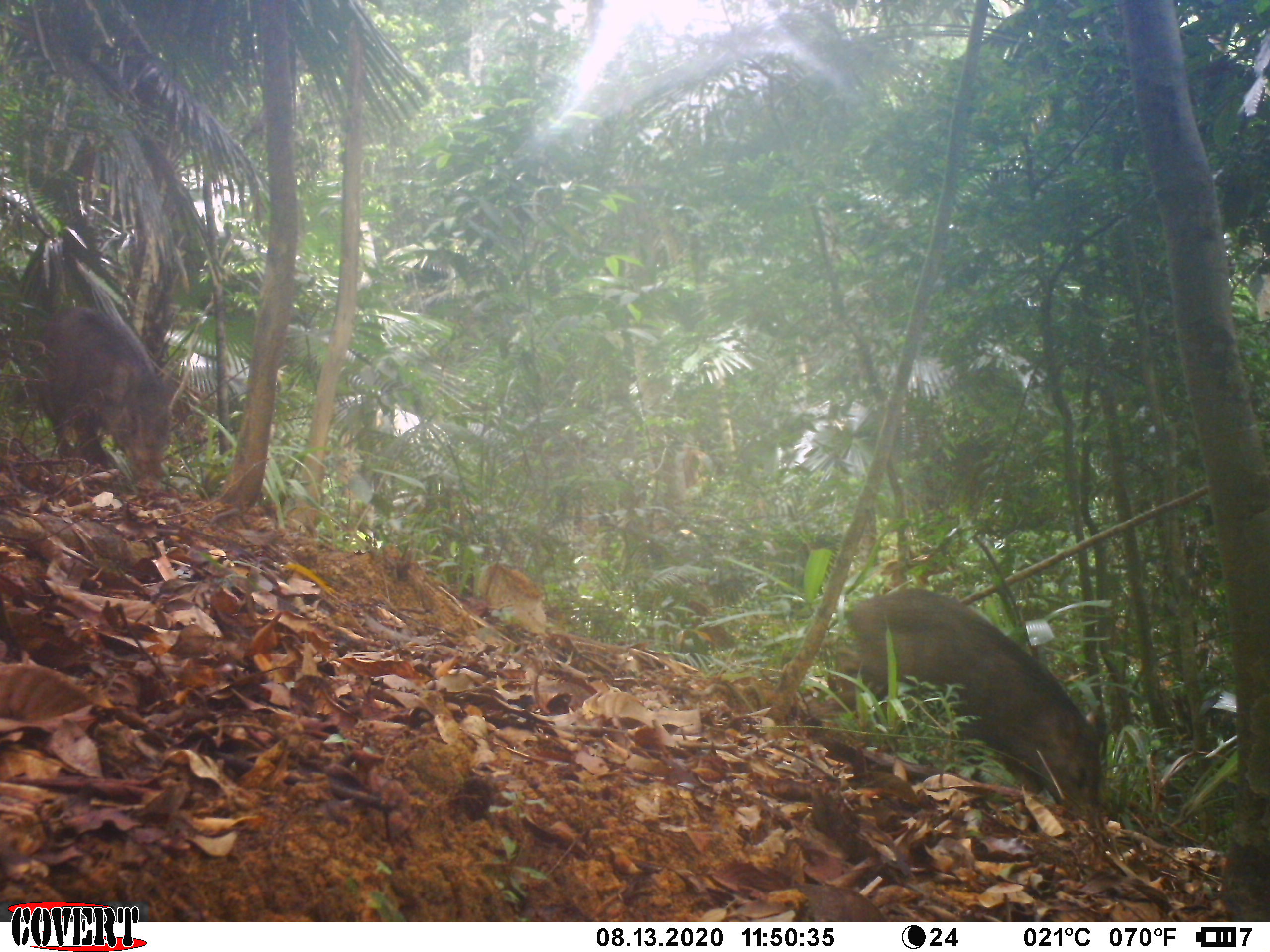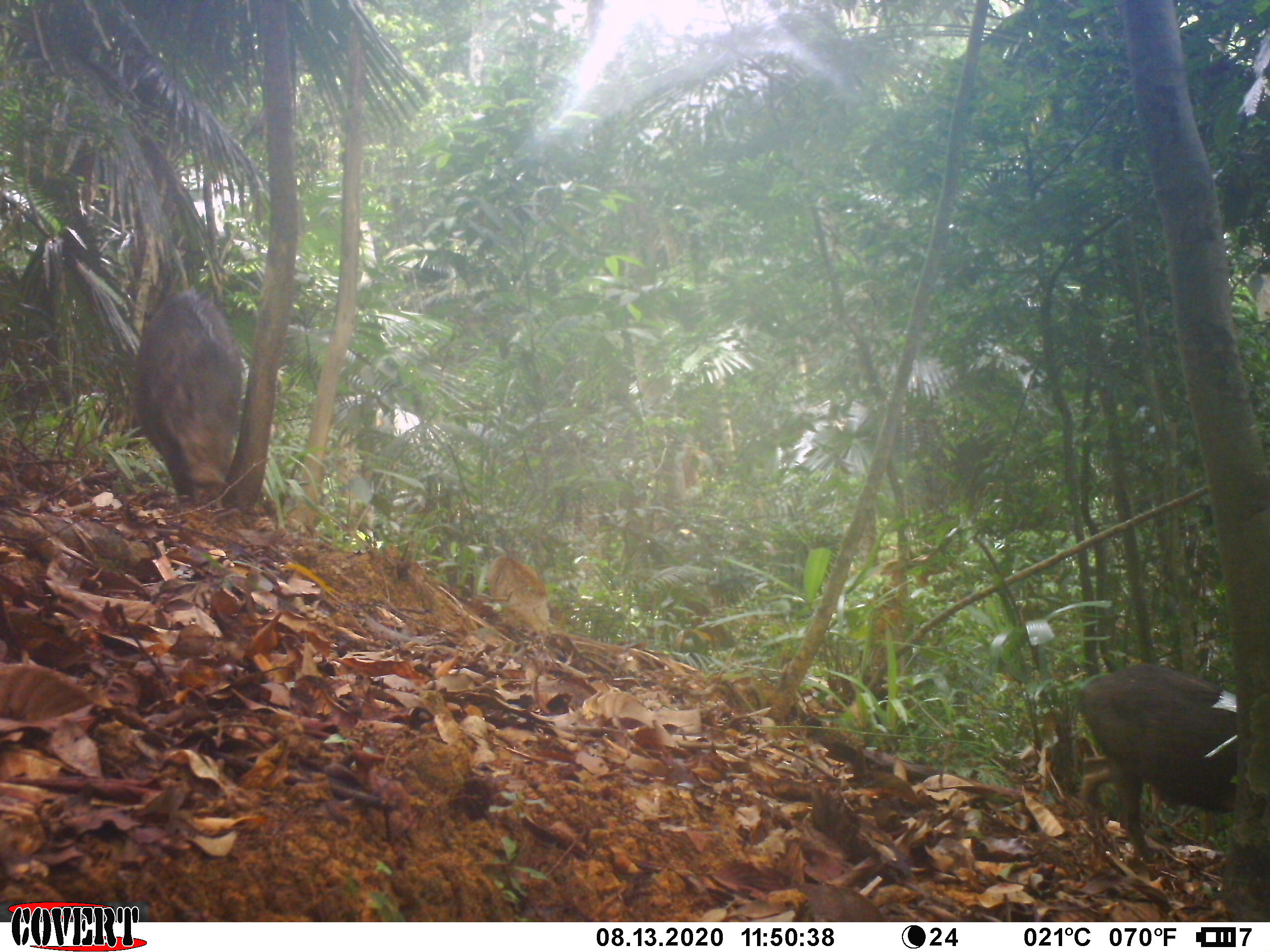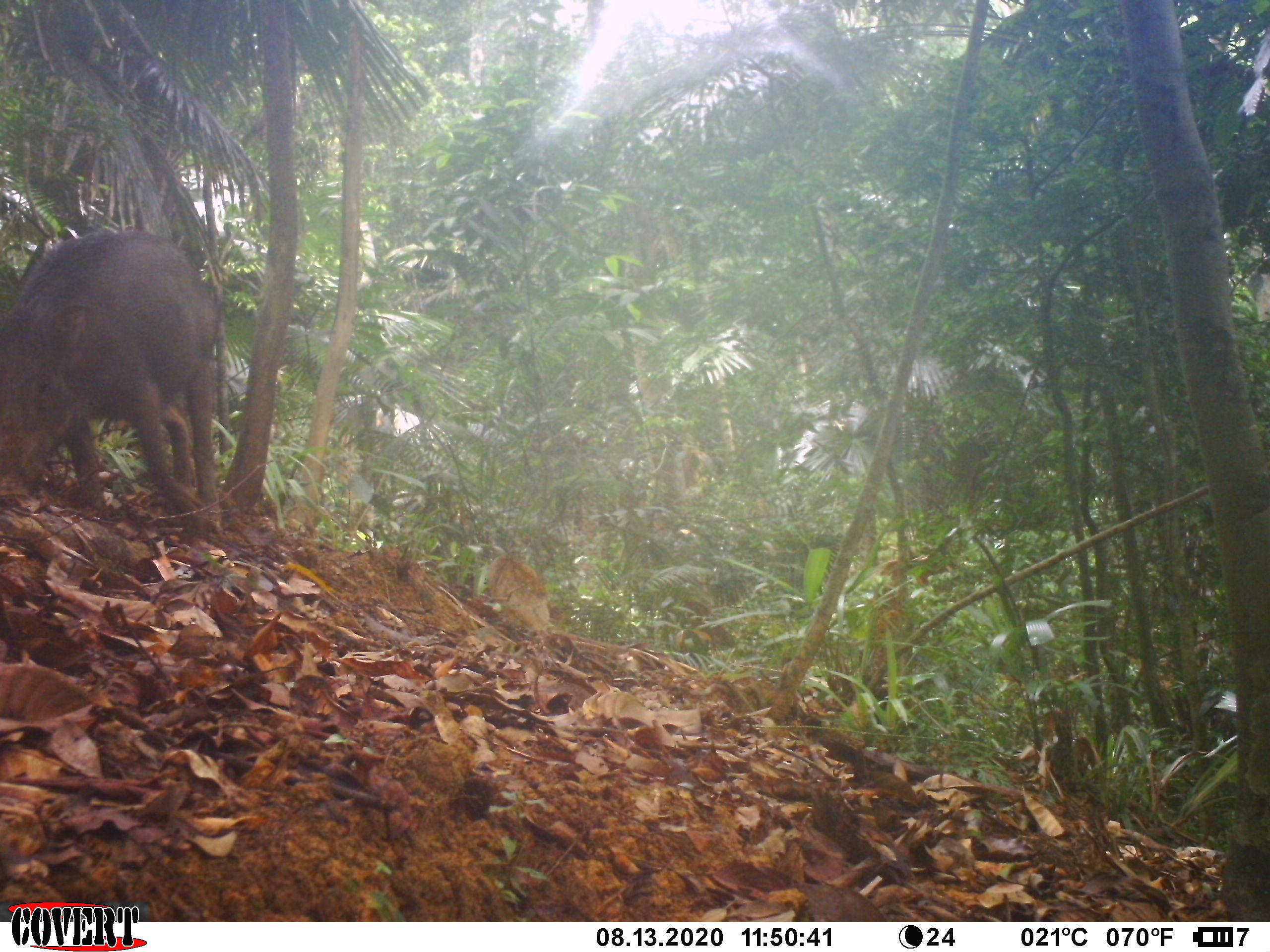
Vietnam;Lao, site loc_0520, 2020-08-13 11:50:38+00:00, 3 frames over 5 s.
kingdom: Animalia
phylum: Chordata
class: Mammalia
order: Artiodactyla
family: Suidae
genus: Sus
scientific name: Sus scrofa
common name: eurasian wild pig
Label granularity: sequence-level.